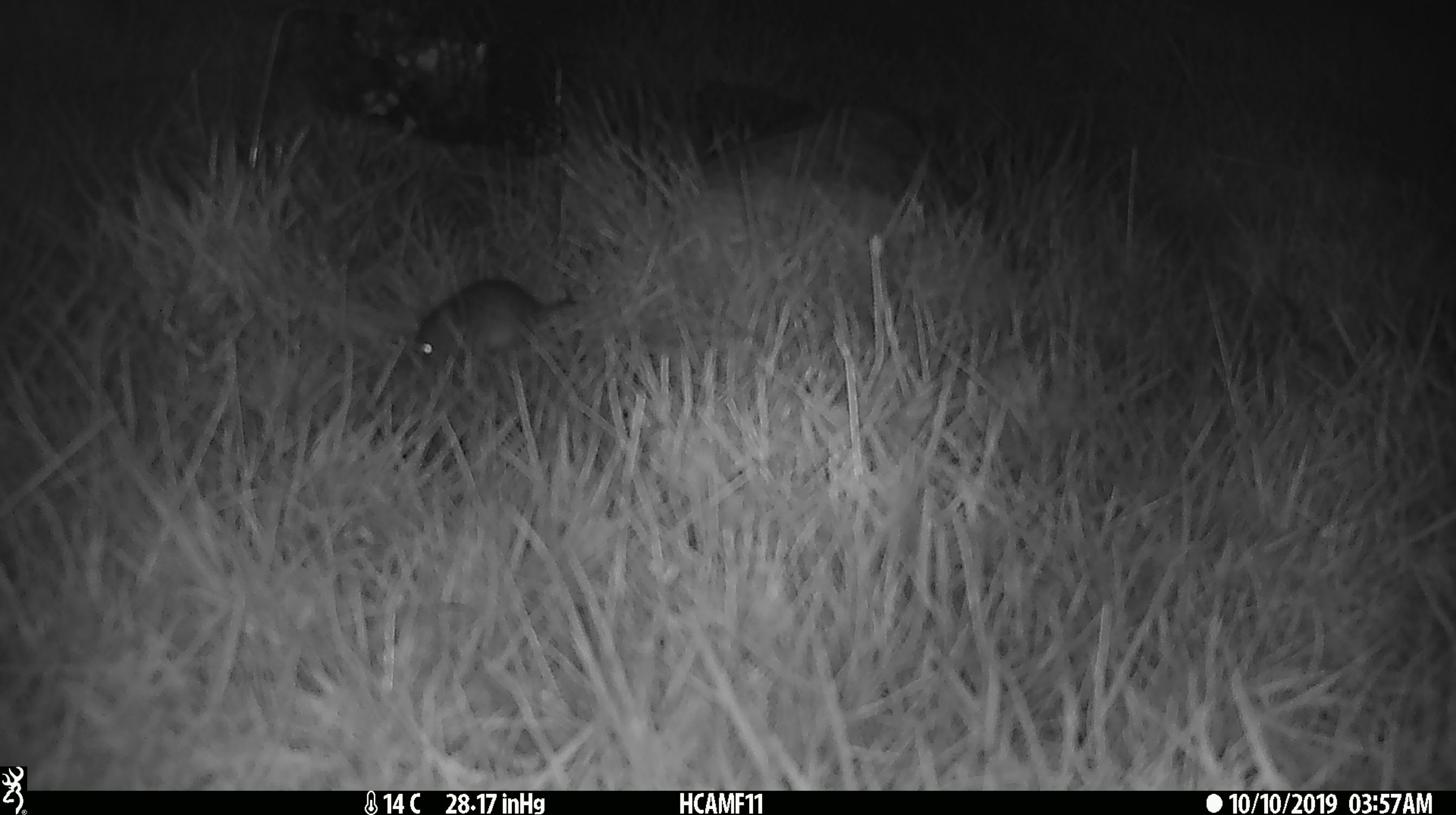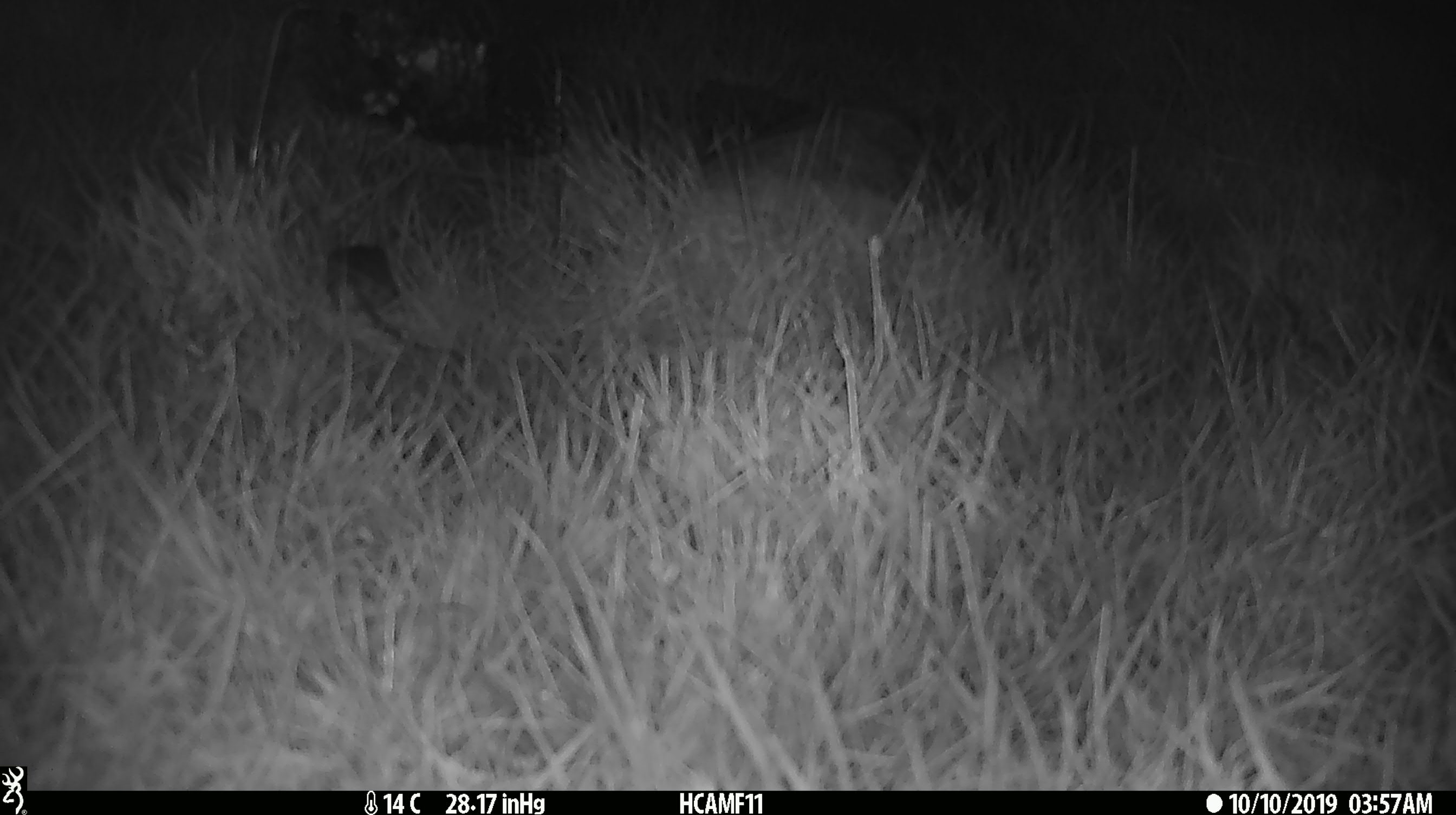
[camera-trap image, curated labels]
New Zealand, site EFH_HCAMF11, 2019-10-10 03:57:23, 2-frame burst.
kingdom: Animalia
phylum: Chordata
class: Mammalia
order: Rodentia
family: Muridae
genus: Mus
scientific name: Mus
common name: mouse